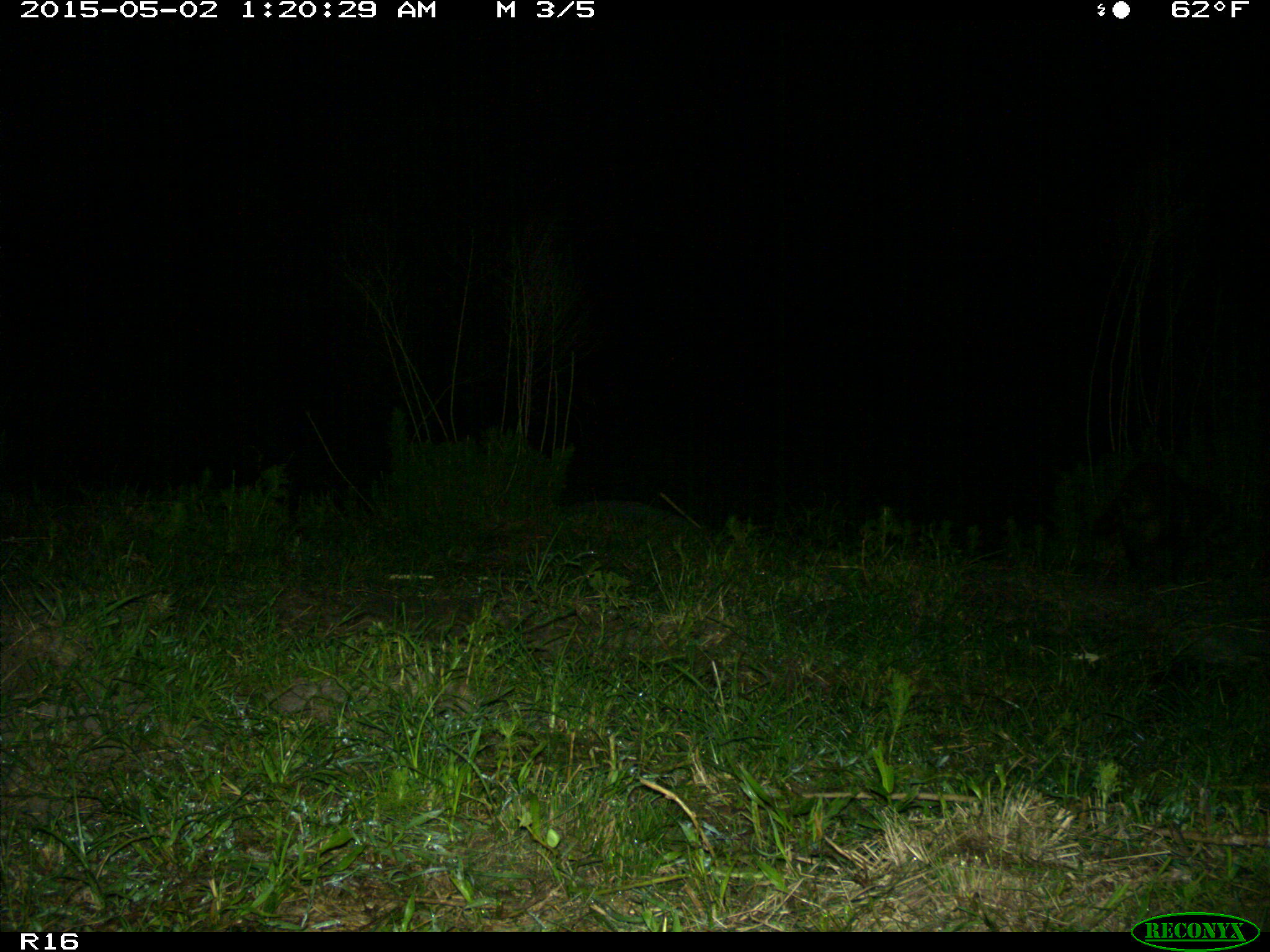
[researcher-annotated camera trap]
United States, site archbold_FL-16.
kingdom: Animalia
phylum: Chordata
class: Mammalia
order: Carnivora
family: Procyonidae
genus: Procyon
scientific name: Procyon lotor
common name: common raccoon